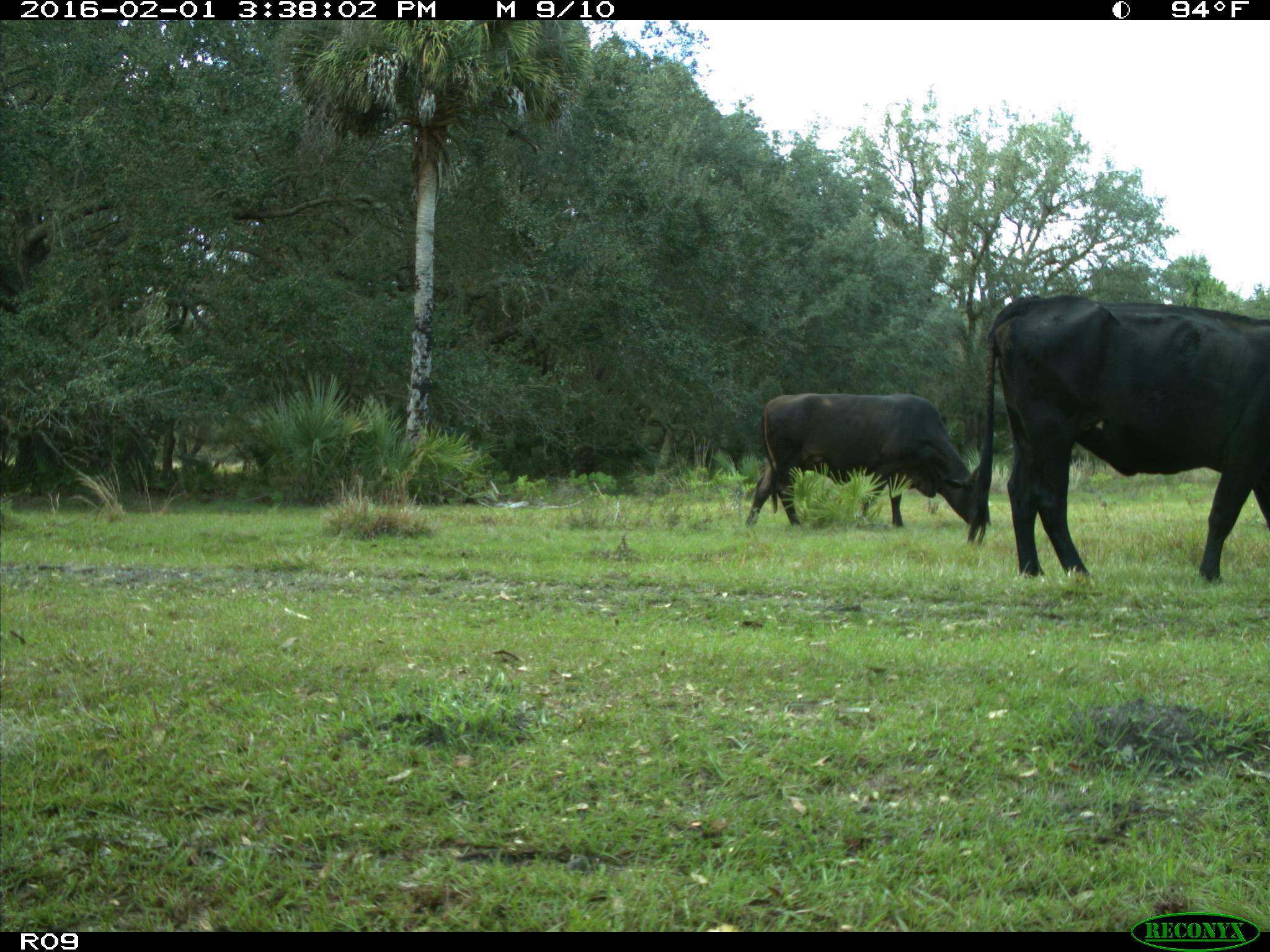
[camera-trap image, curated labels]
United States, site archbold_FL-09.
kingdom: Animalia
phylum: Chordata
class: Mammalia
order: Artiodactyla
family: Bovidae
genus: Bos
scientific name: Bos taurus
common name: domestic cow